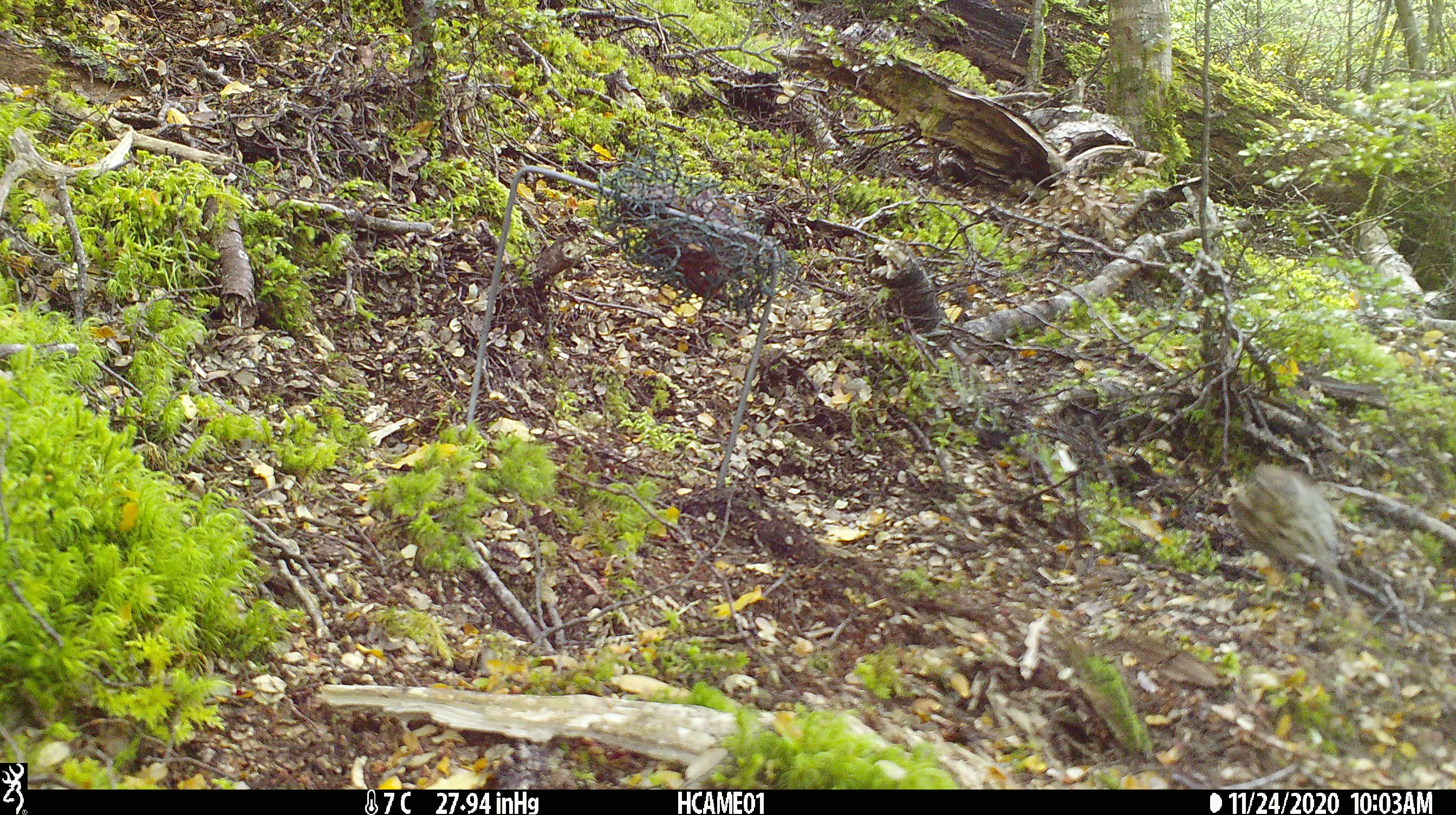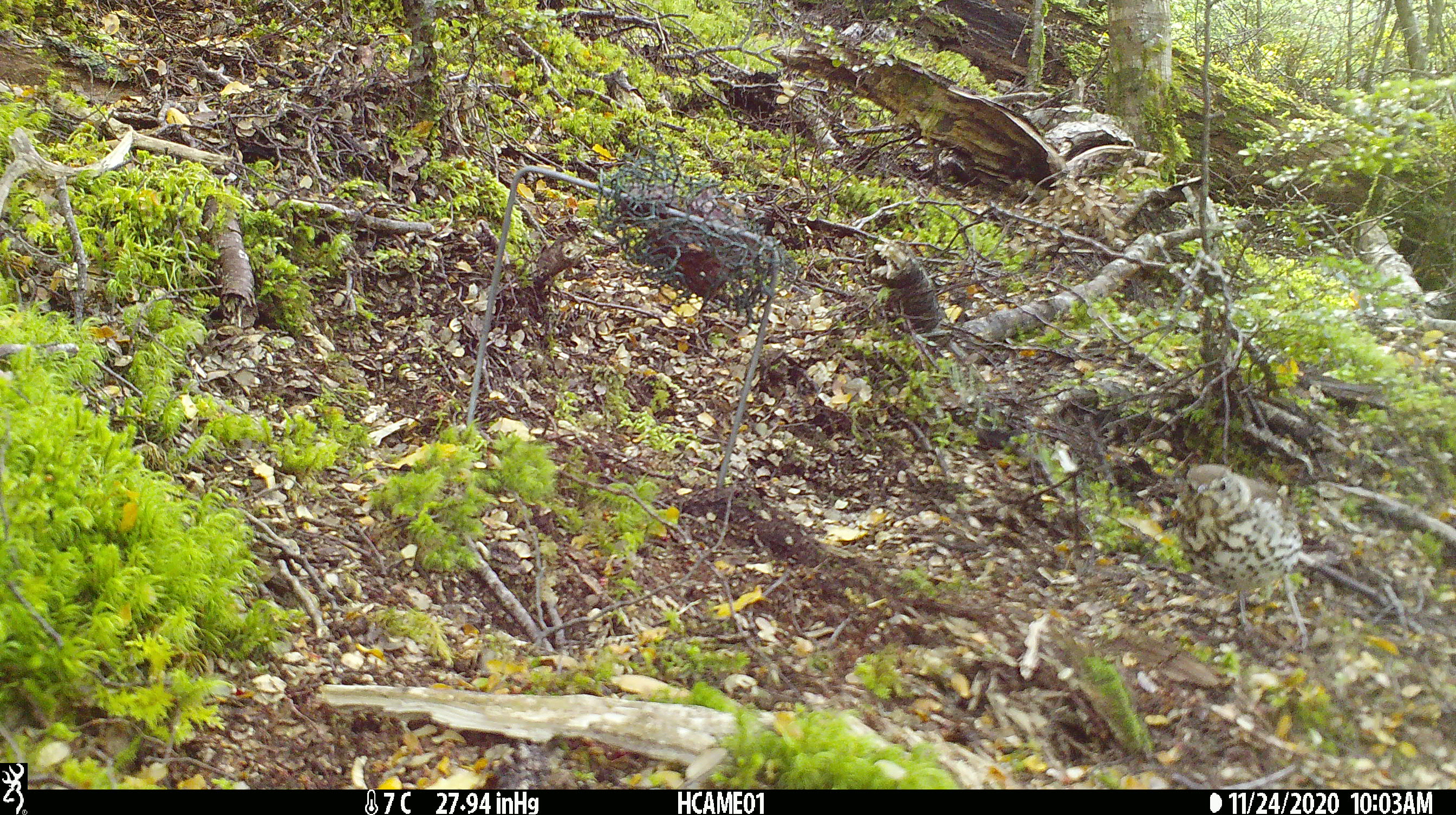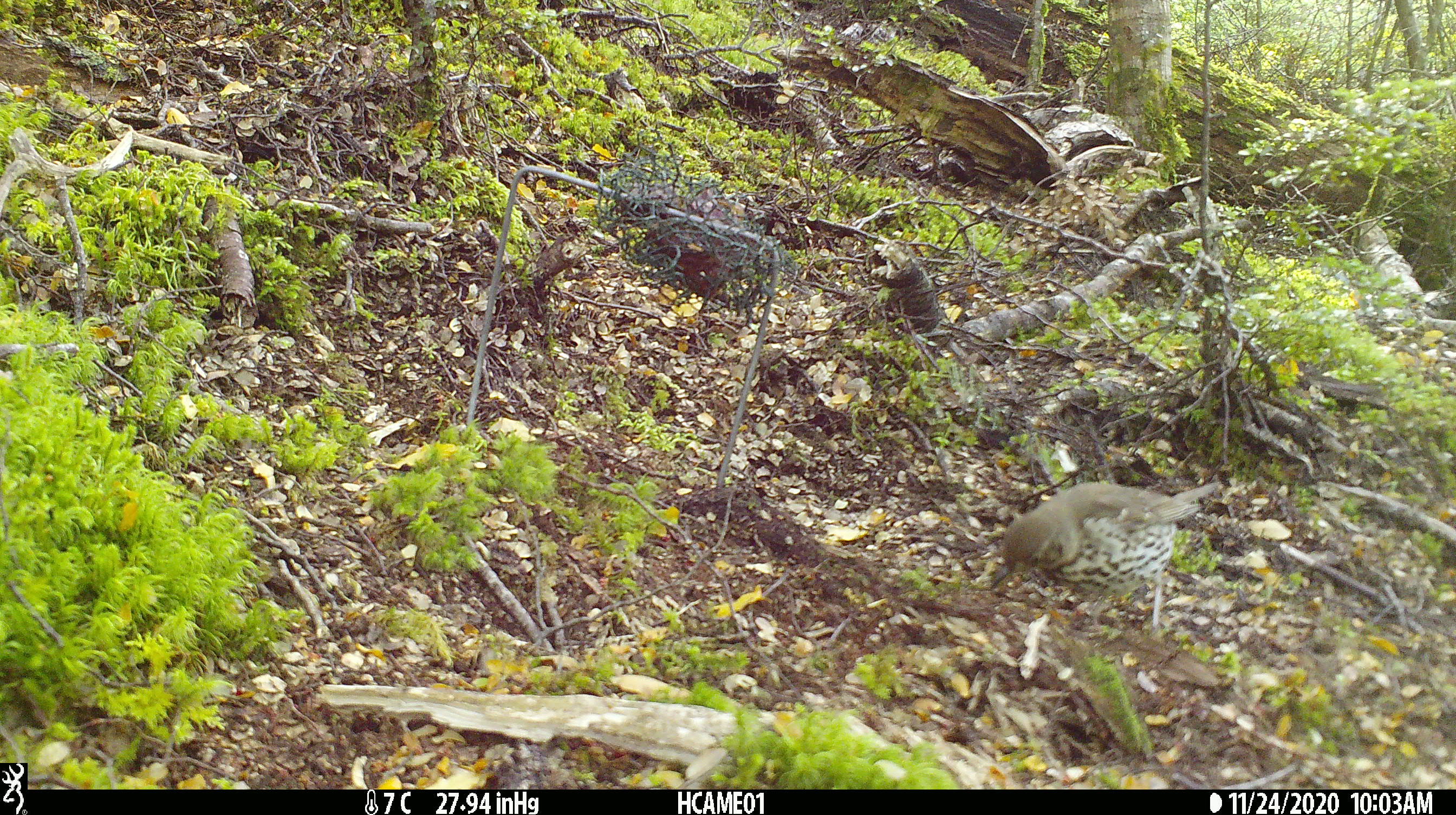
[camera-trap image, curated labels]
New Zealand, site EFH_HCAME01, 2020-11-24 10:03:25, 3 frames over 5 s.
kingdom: Animalia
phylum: Chordata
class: Aves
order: Passeriformes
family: Turdidae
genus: Turdus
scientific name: Turdus philomelos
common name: song thrush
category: thrush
Thrush (song thrush) (Turdus philomelos).